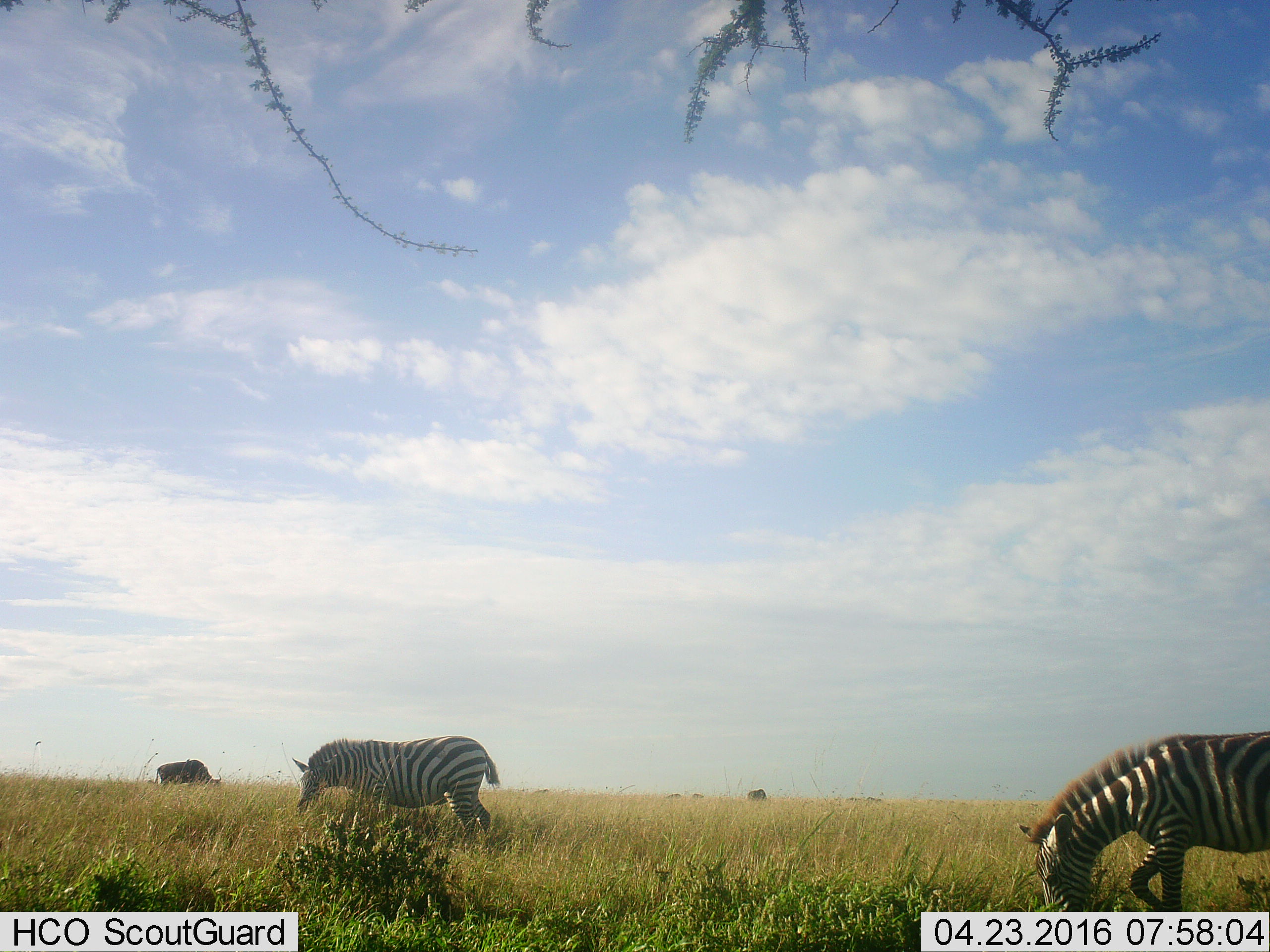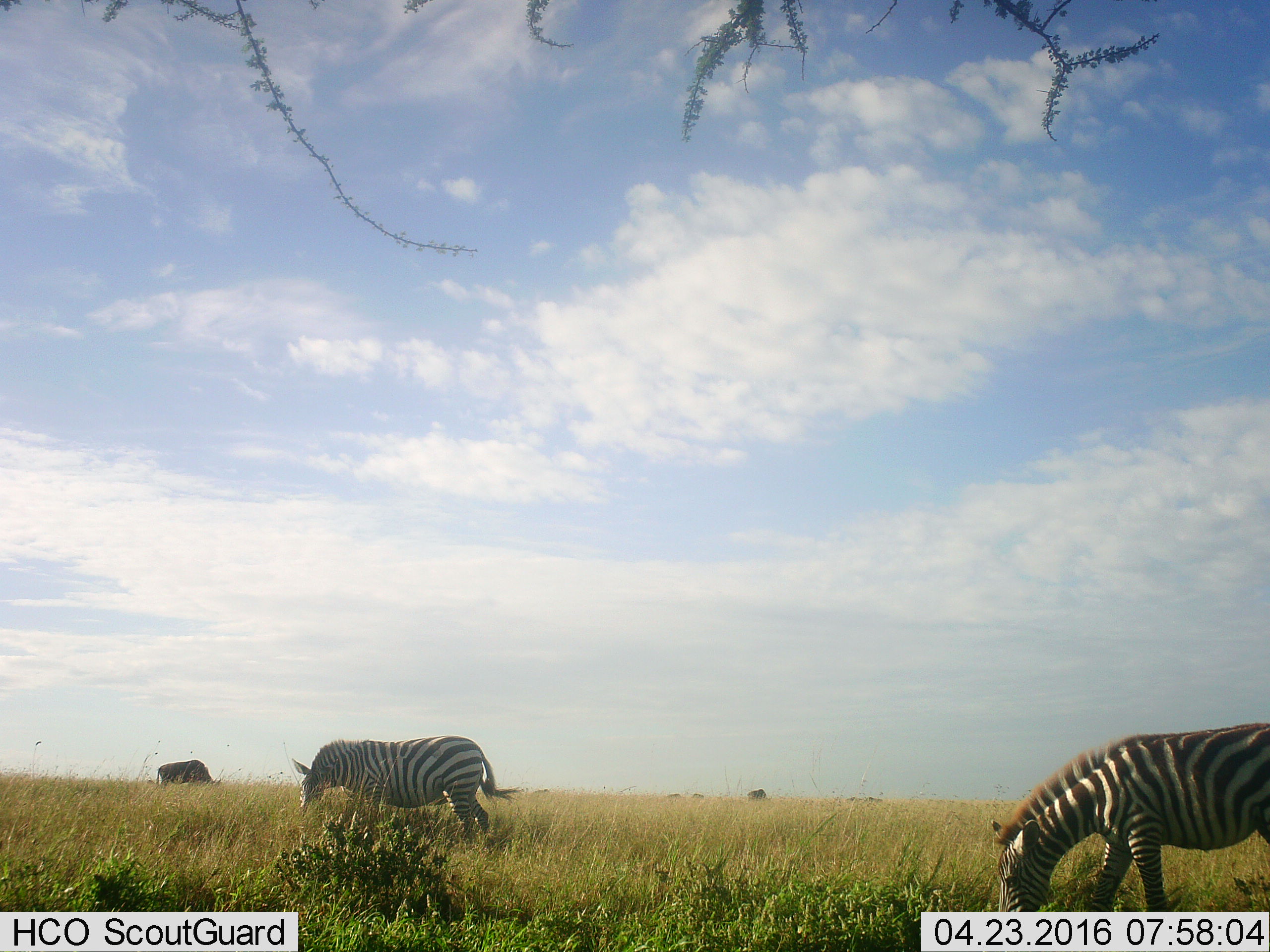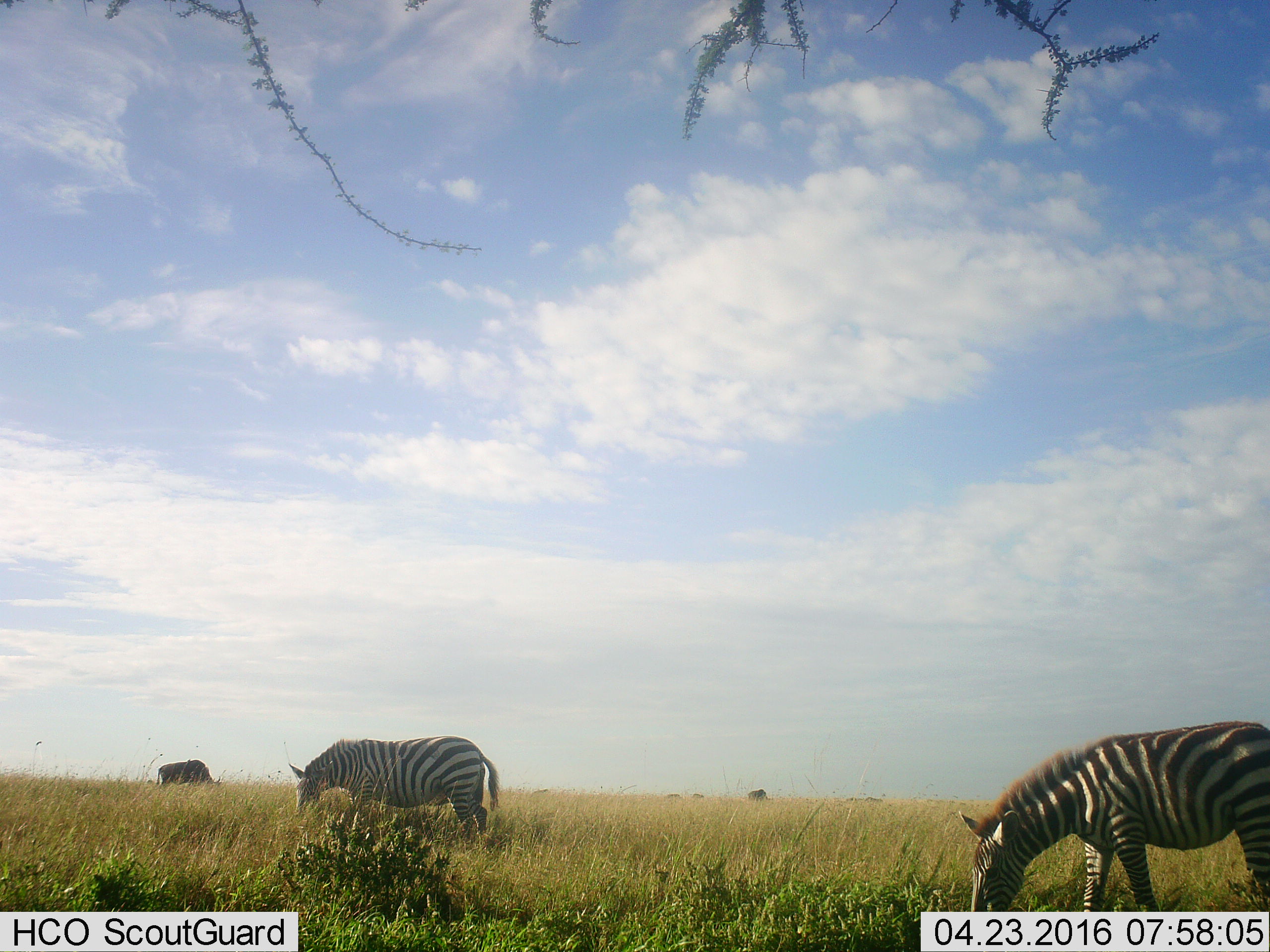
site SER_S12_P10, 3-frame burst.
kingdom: Animalia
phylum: Chordata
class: Mammalia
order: Perissodactyla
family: Equidae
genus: Equus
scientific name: Equus quagga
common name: plains zebra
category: zebraplains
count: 2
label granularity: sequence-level